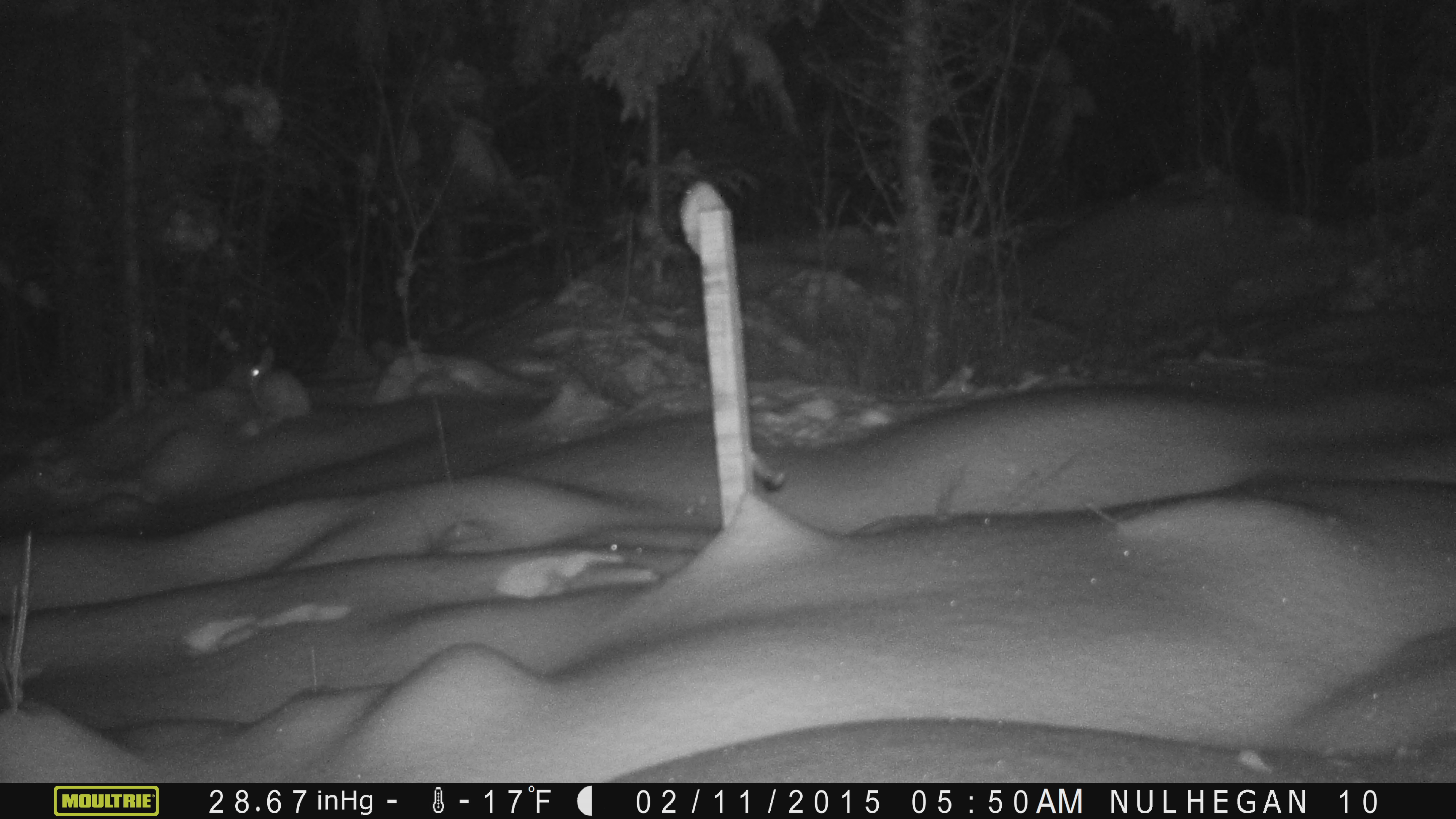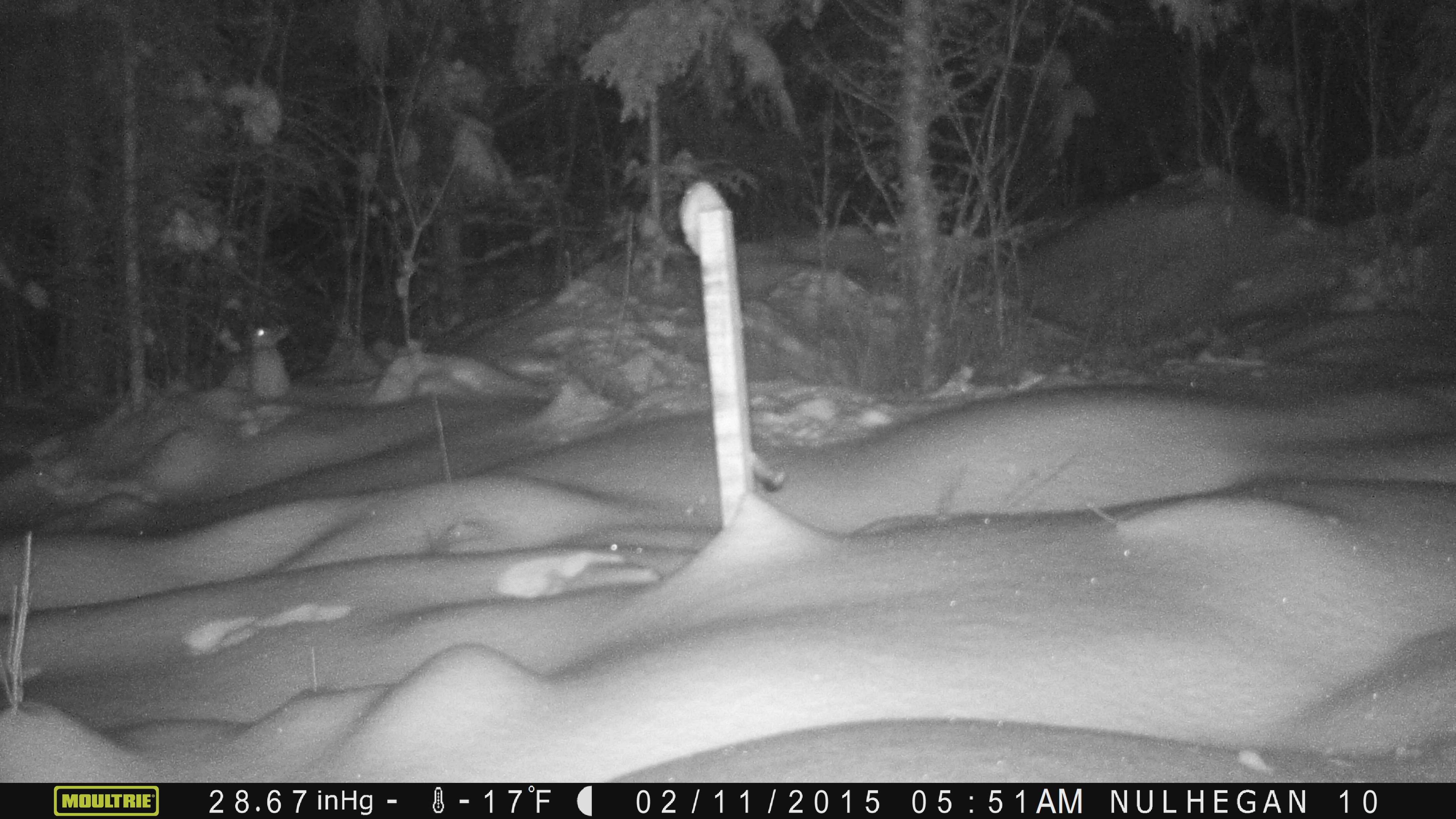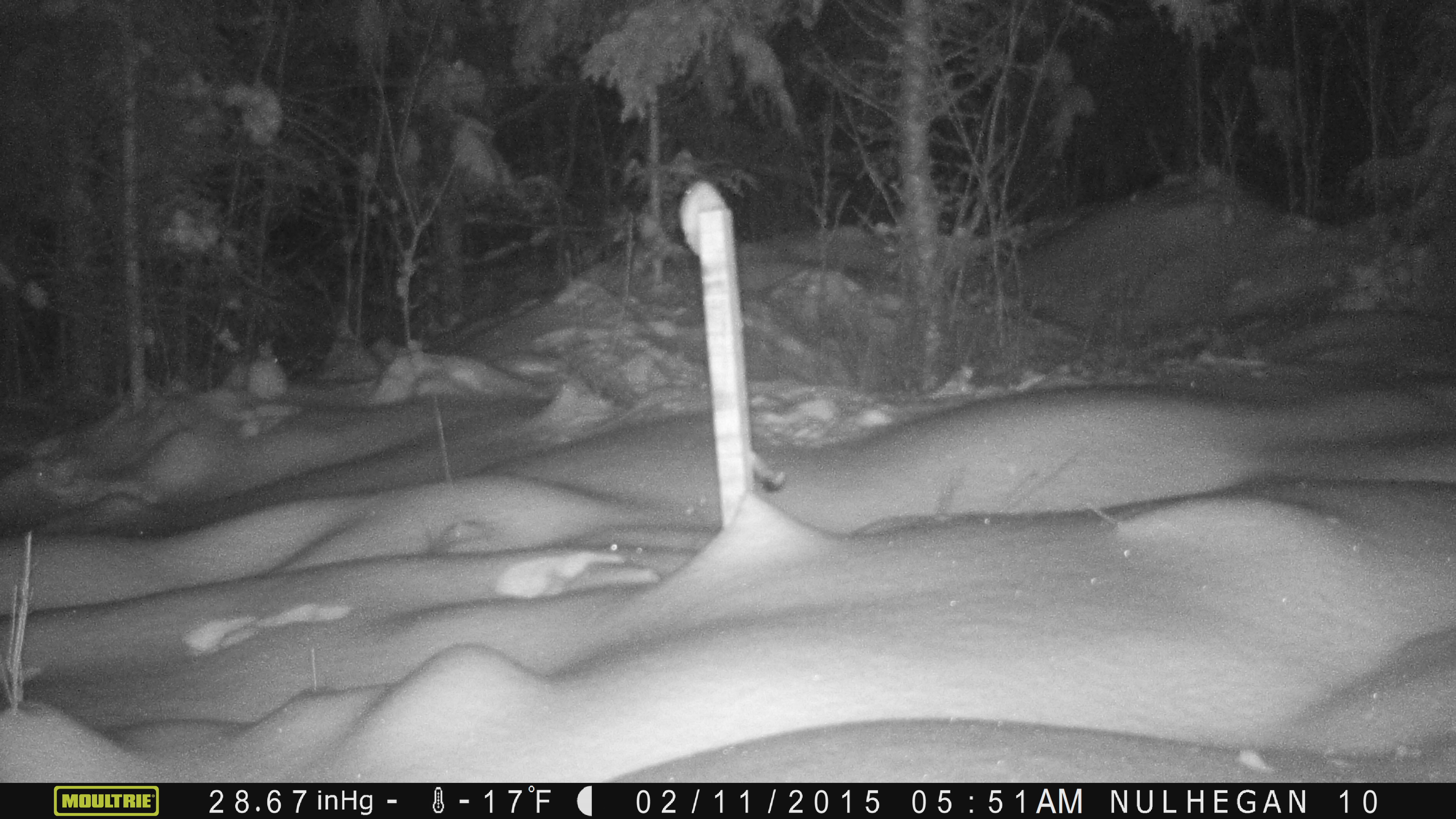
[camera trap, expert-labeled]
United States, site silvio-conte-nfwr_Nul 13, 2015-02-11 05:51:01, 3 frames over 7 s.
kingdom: Animalia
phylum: Chordata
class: Mammalia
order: Lagomorpha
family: Leporidae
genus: Lepus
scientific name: Lepus americanus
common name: snowshoe hare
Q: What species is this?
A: Snowshoe hare (Lepus americanus).